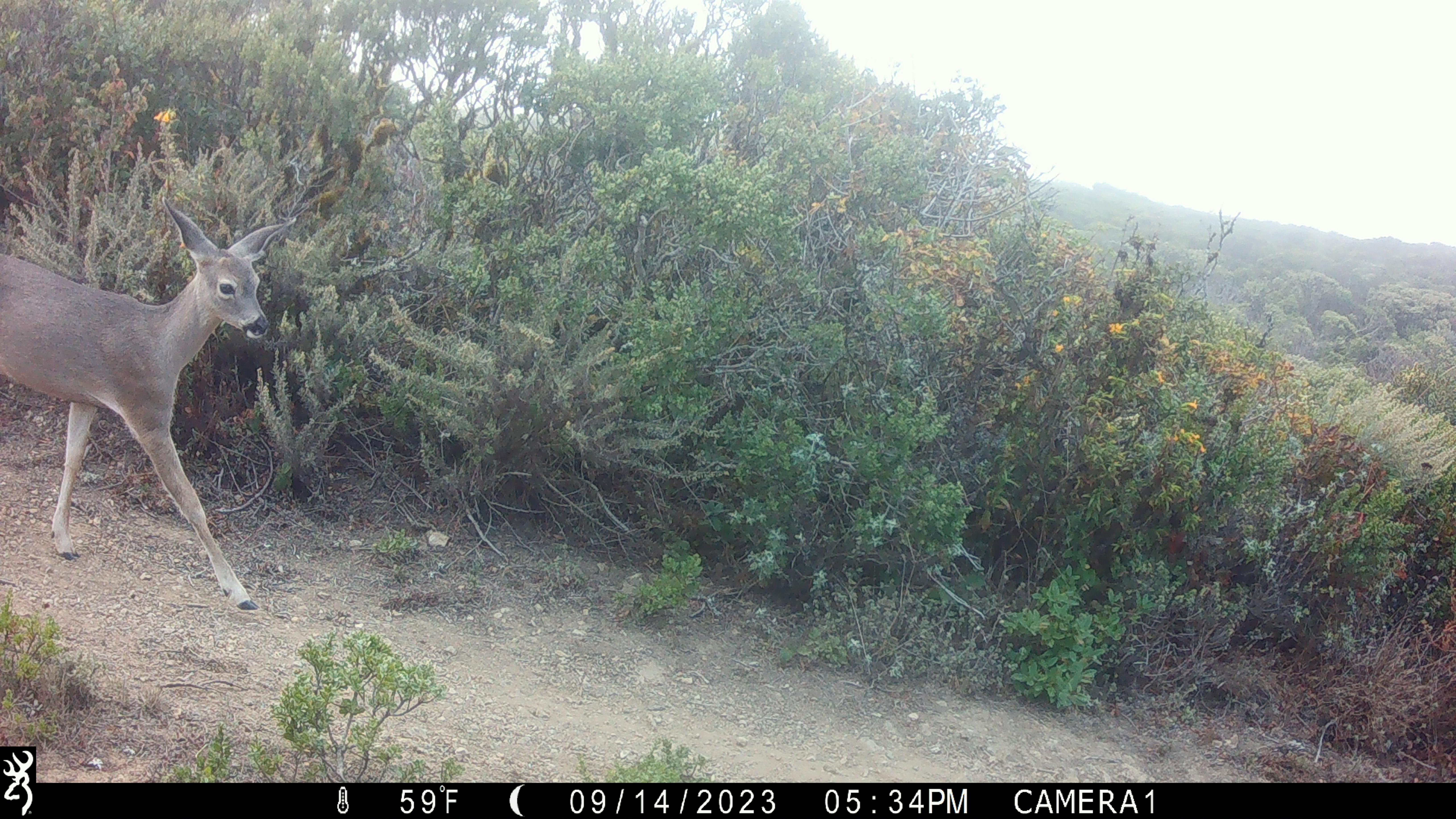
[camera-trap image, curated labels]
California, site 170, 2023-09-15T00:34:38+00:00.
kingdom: Animalia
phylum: Chordata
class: Mammalia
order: Artiodactyla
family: Cervidae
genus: Odocoileus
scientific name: Odocoileus hemionus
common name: mule deer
Mule deer (Odocoileus hemionus).